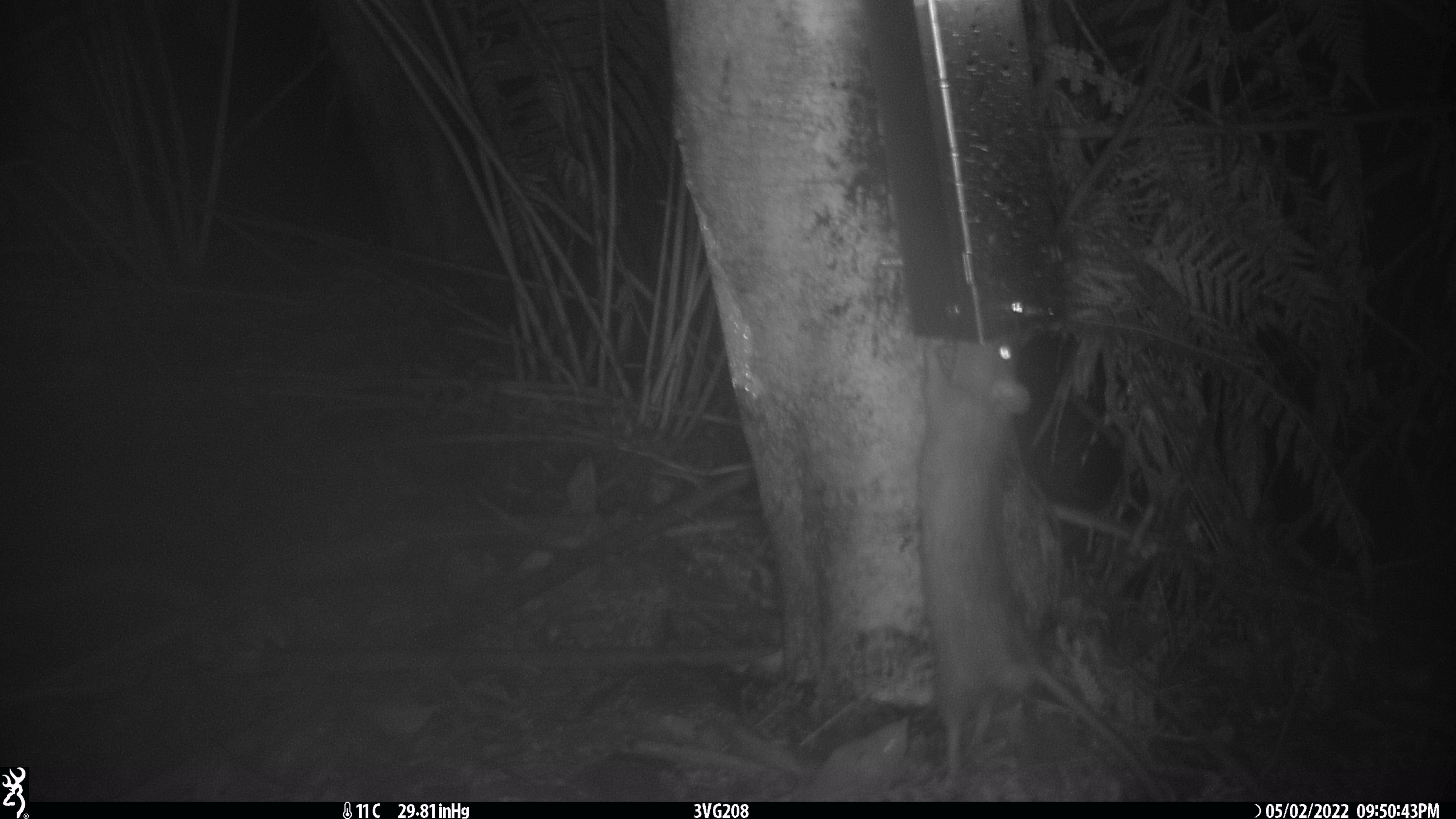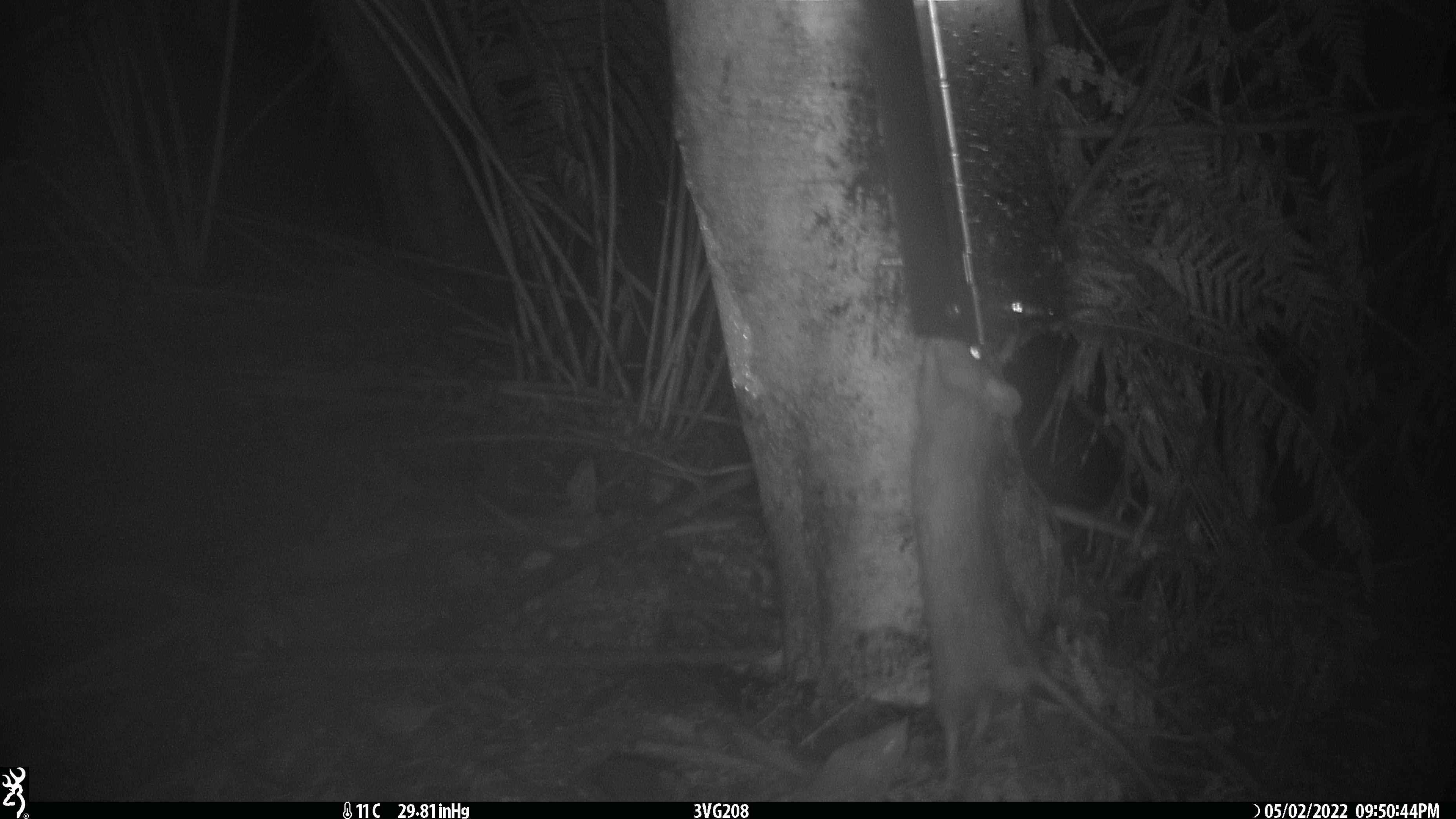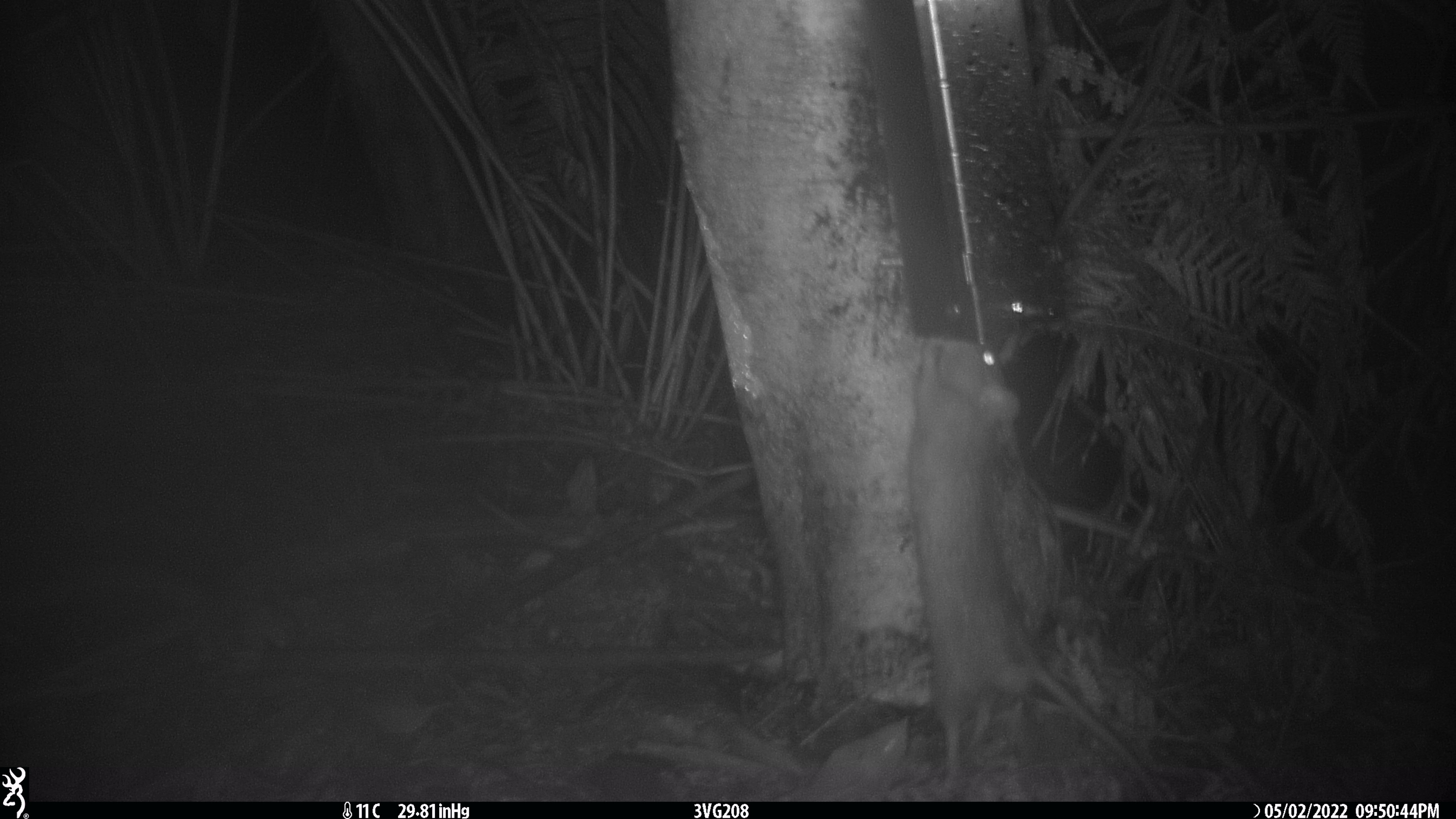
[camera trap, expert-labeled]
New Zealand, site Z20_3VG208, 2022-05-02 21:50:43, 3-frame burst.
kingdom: Animalia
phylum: Chordata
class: Mammalia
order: Rodentia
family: Muridae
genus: Rattus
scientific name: Rattus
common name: rat